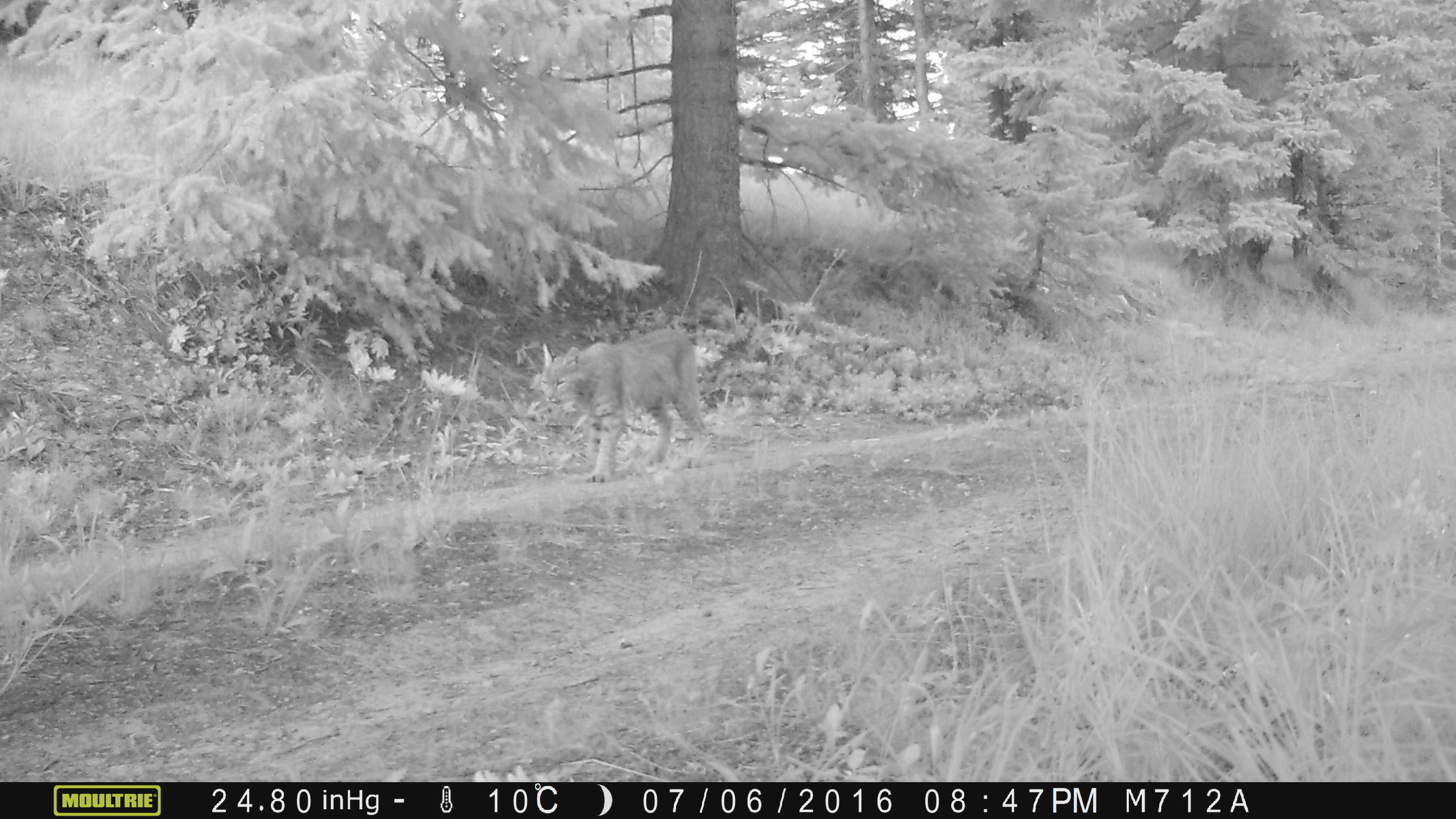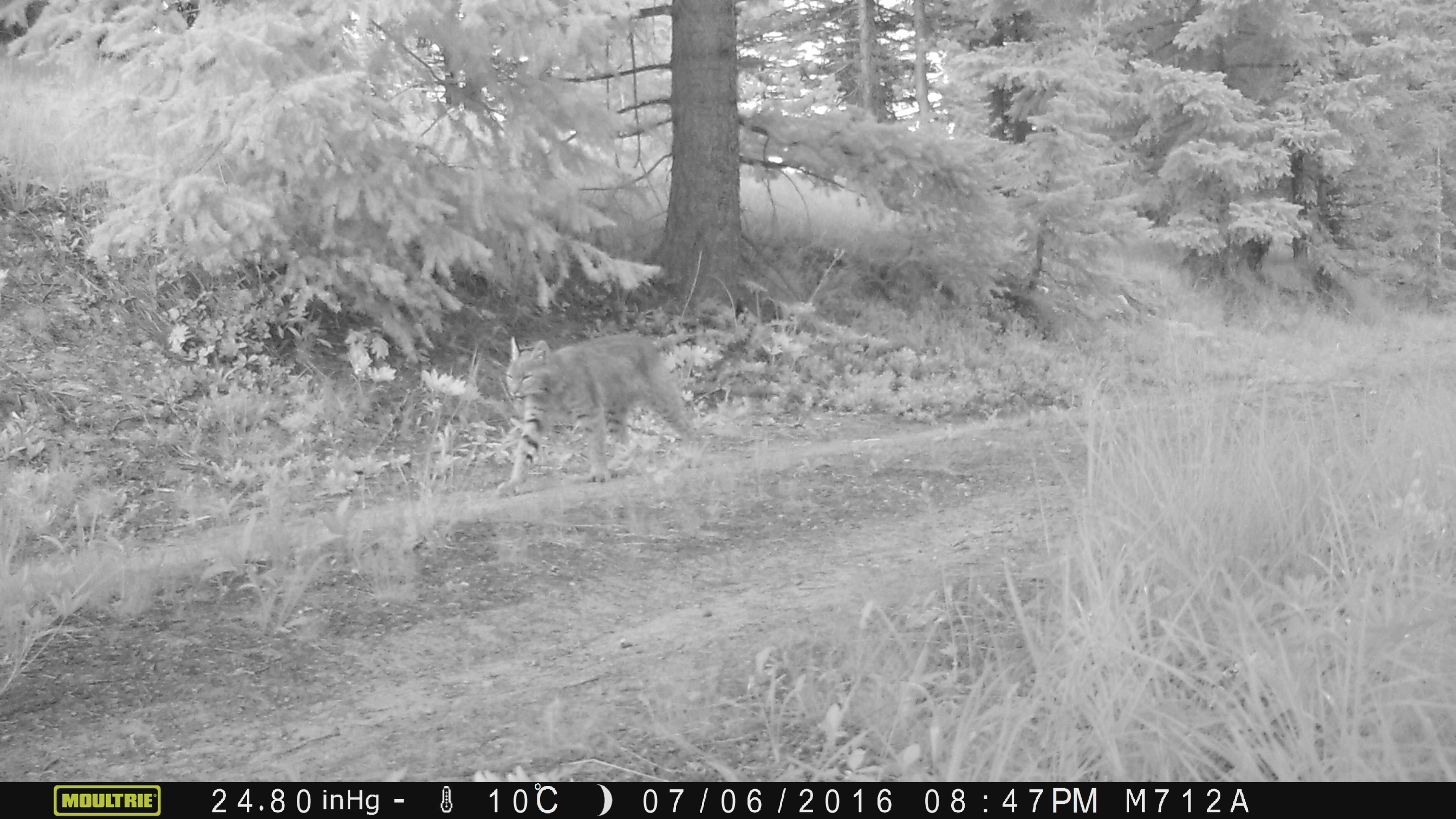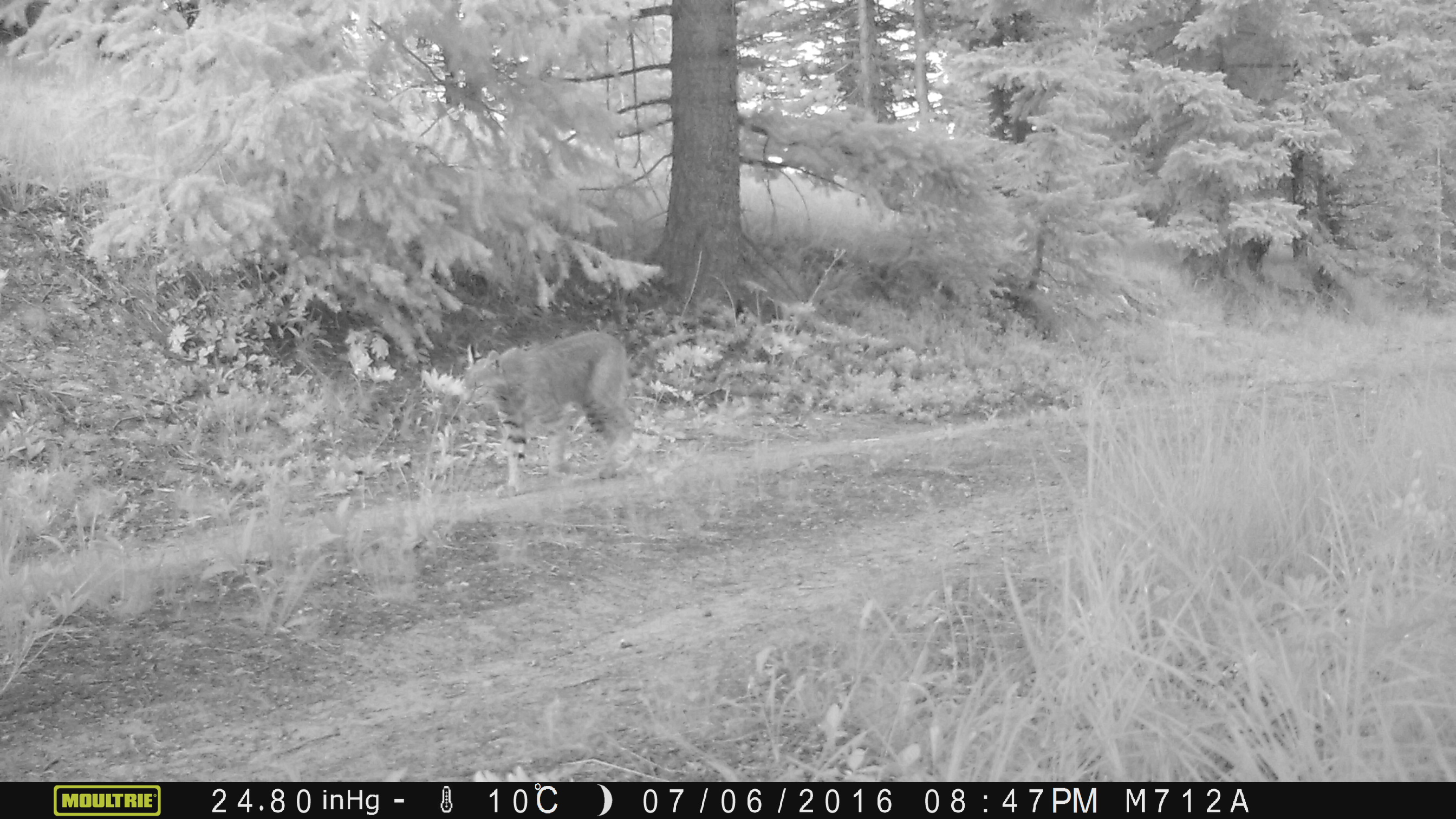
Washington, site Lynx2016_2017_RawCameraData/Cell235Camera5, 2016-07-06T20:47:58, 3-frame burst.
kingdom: Animalia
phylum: Chordata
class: Mammalia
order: Carnivora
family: Felidae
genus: Lynx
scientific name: Lynx rufus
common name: bobcat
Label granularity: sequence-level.